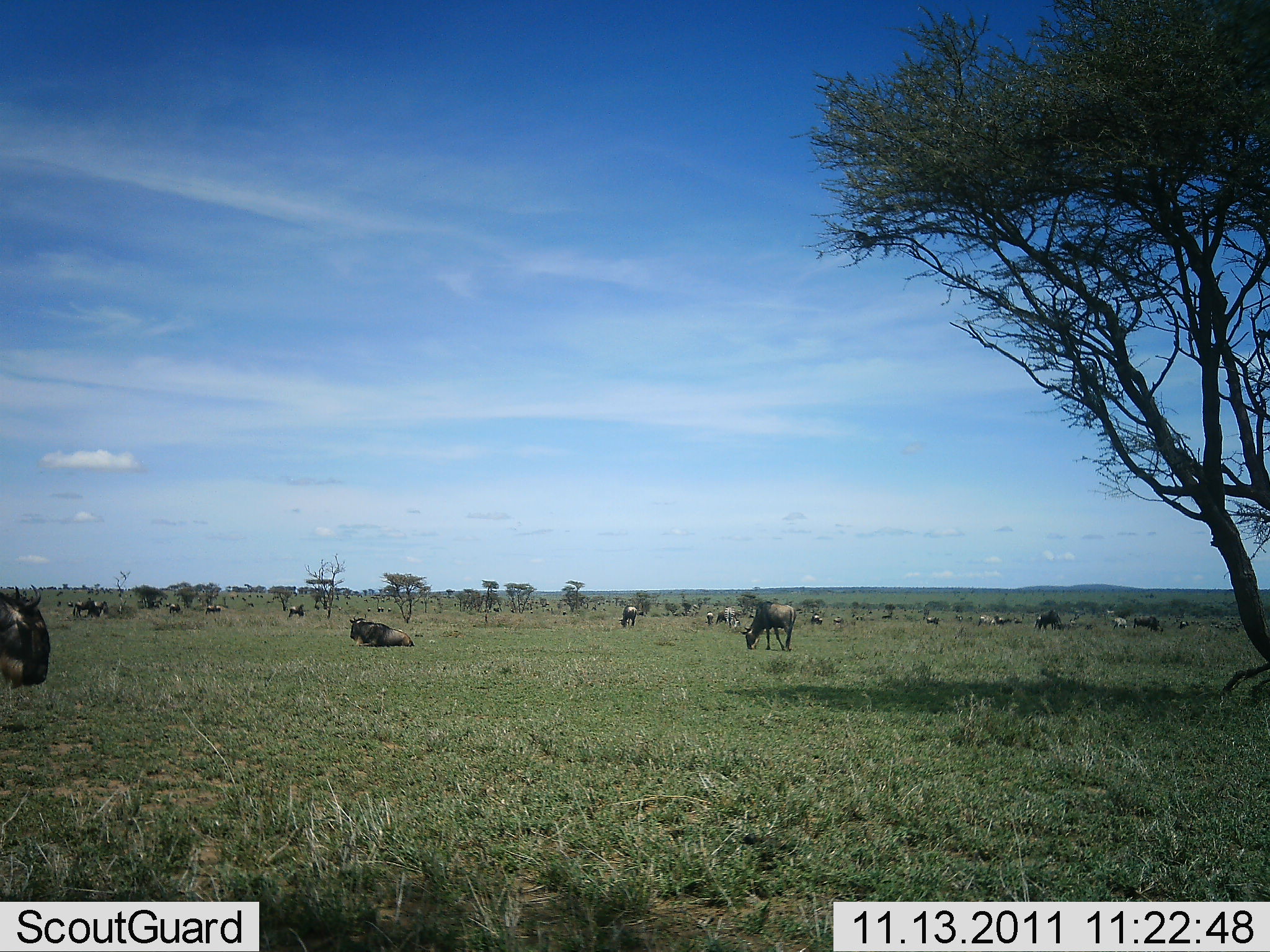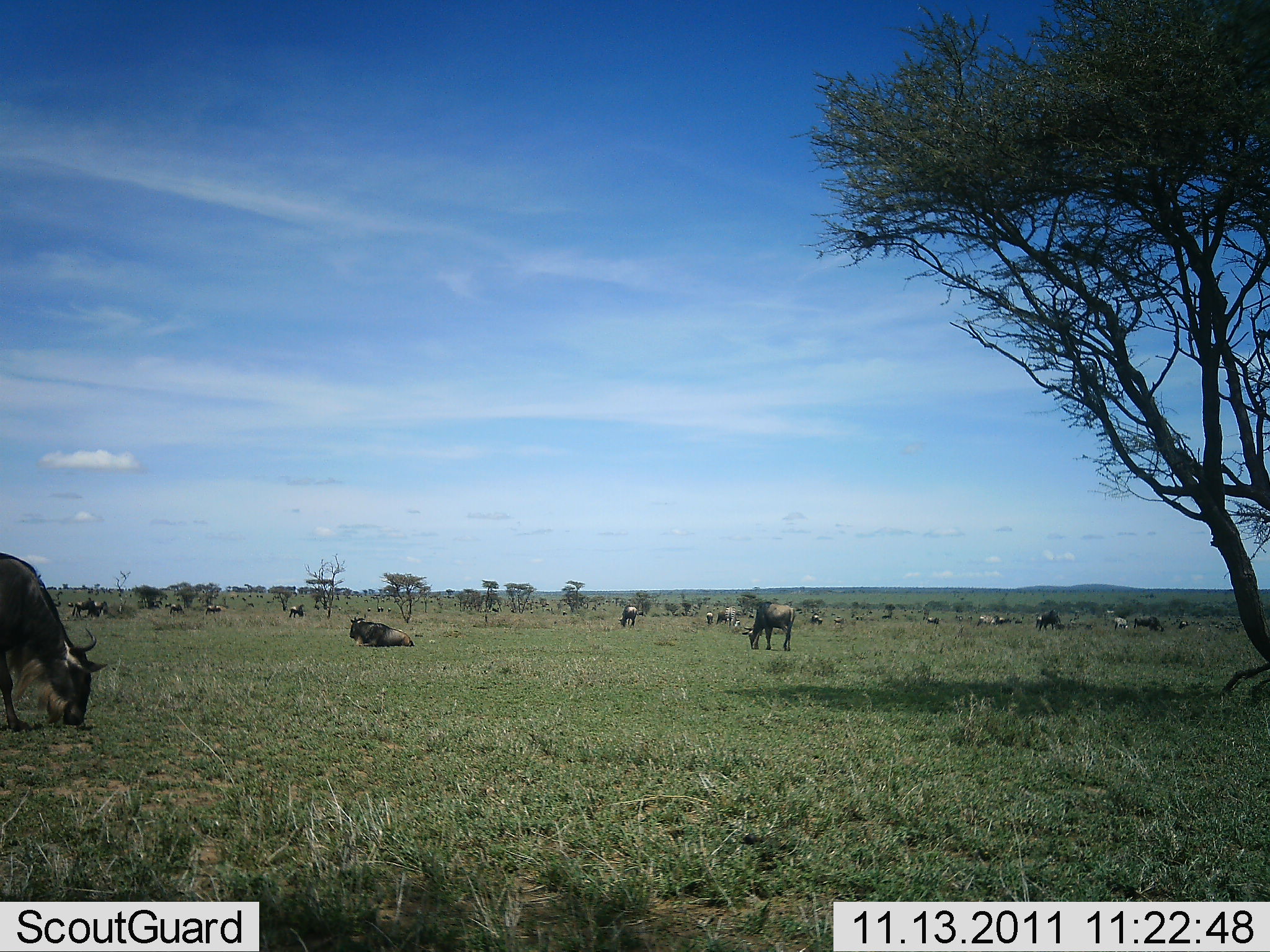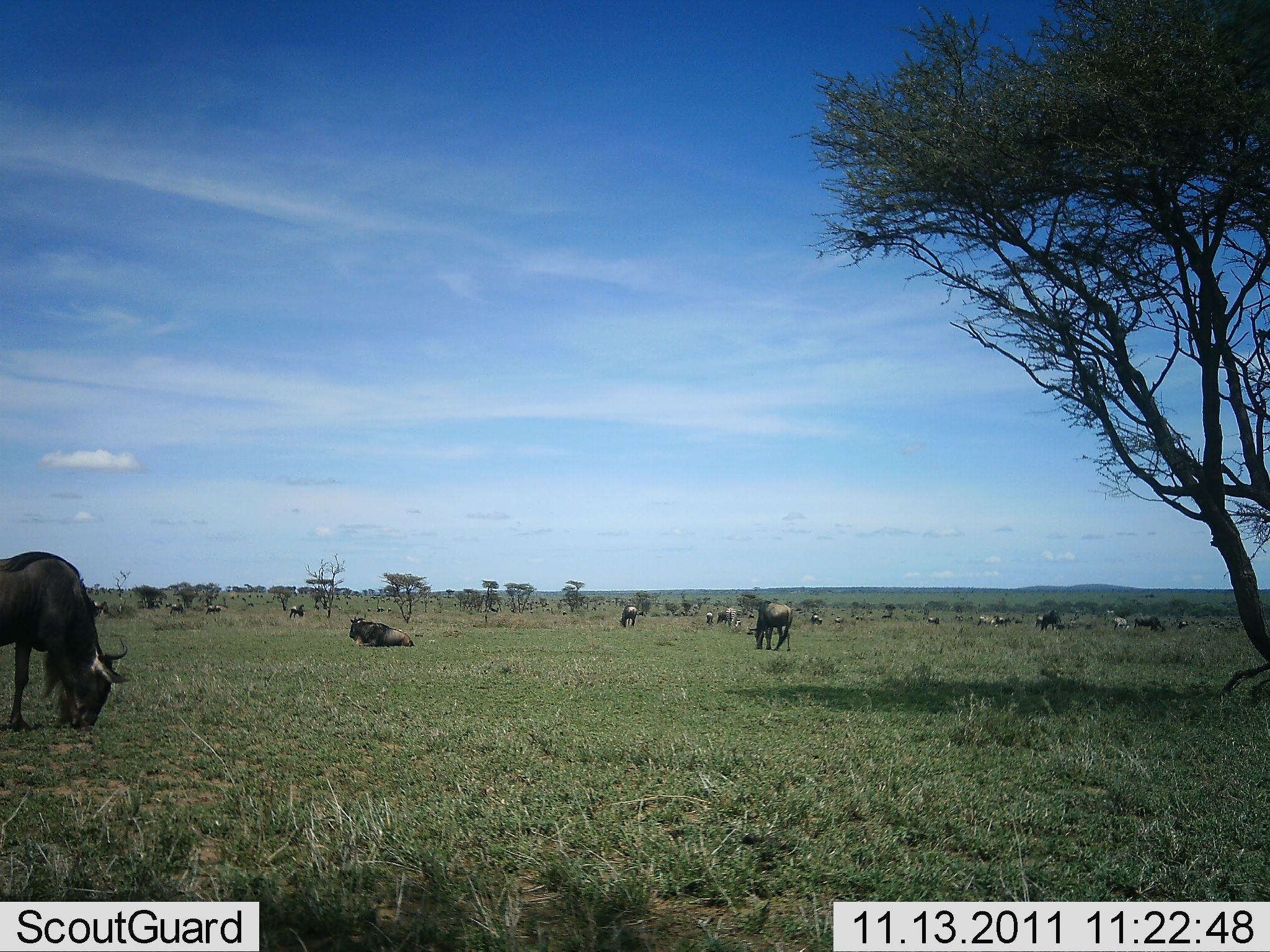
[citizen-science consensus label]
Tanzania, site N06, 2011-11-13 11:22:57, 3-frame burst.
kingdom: Animalia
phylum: Chordata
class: Mammalia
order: Artiodactyla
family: Bovidae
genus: Connochaetes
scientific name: Connochaetes taurinus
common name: blue wildebeest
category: wildebeest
Wildebeest (blue wildebeest) (Connochaetes taurinus), count 11-50. Behavior (volunteer vote fractions): standing 47%, resting 76%, moving 24%, interacting 0%. Young present (vote fraction): 0%. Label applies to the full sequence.